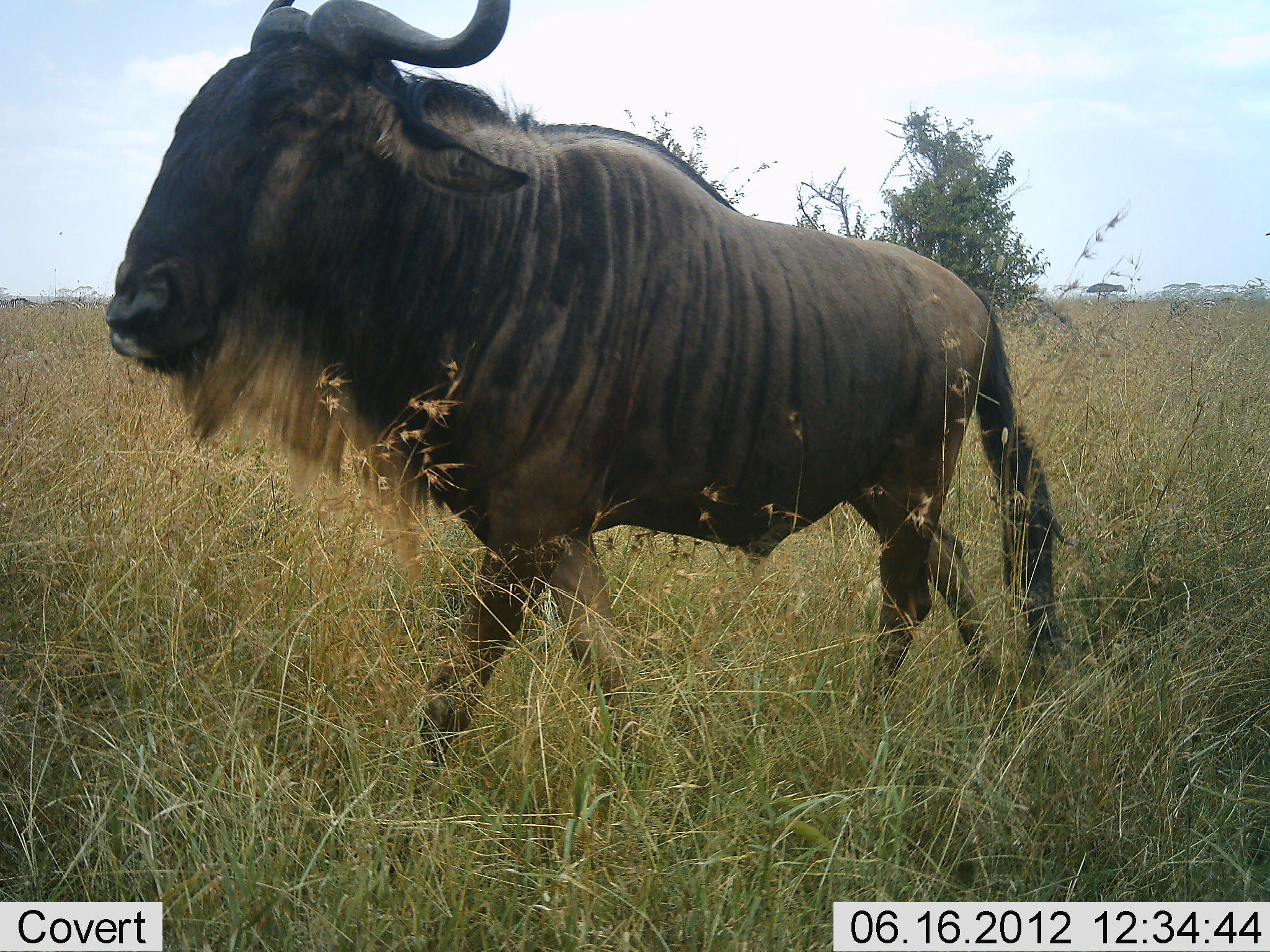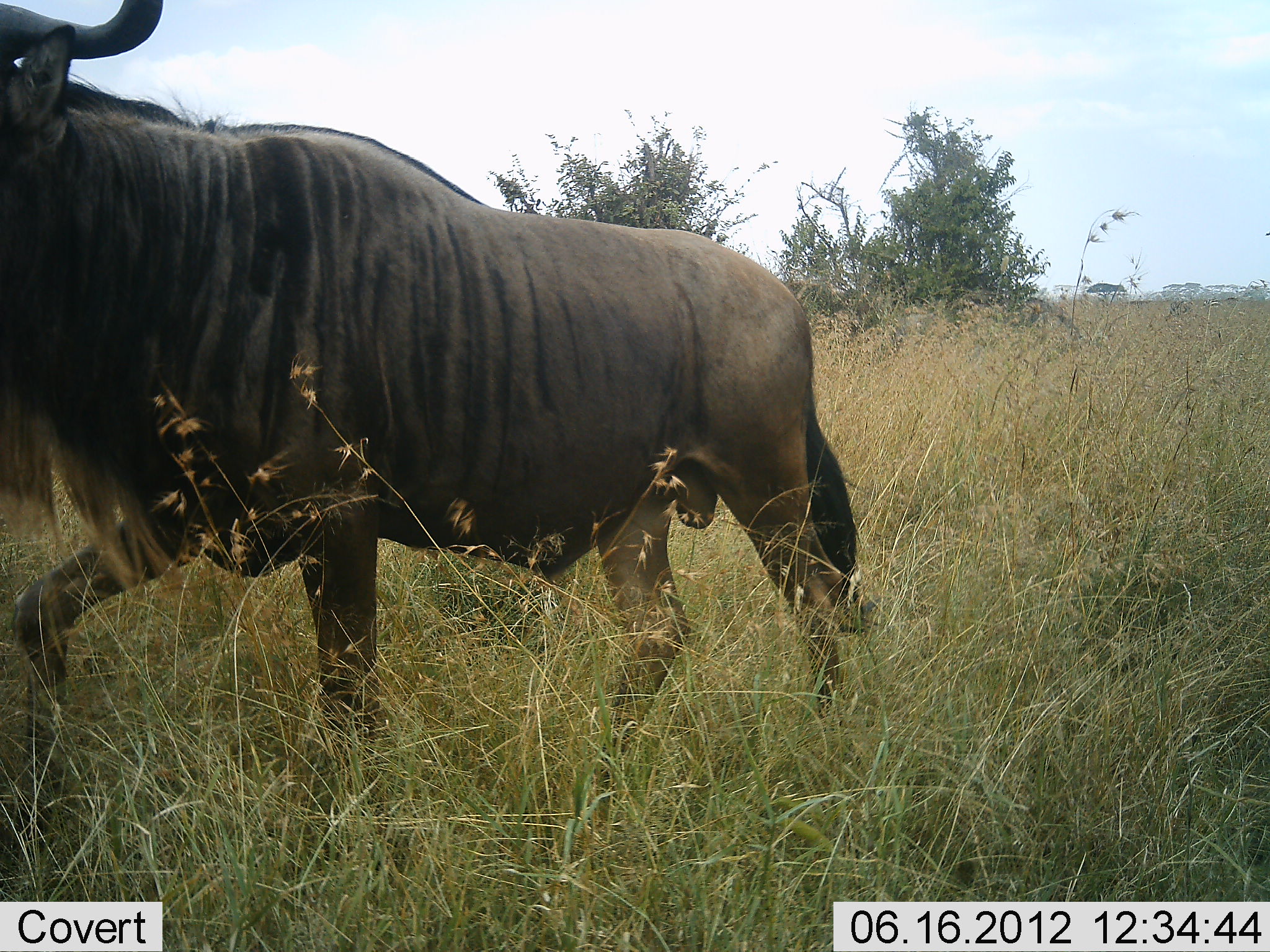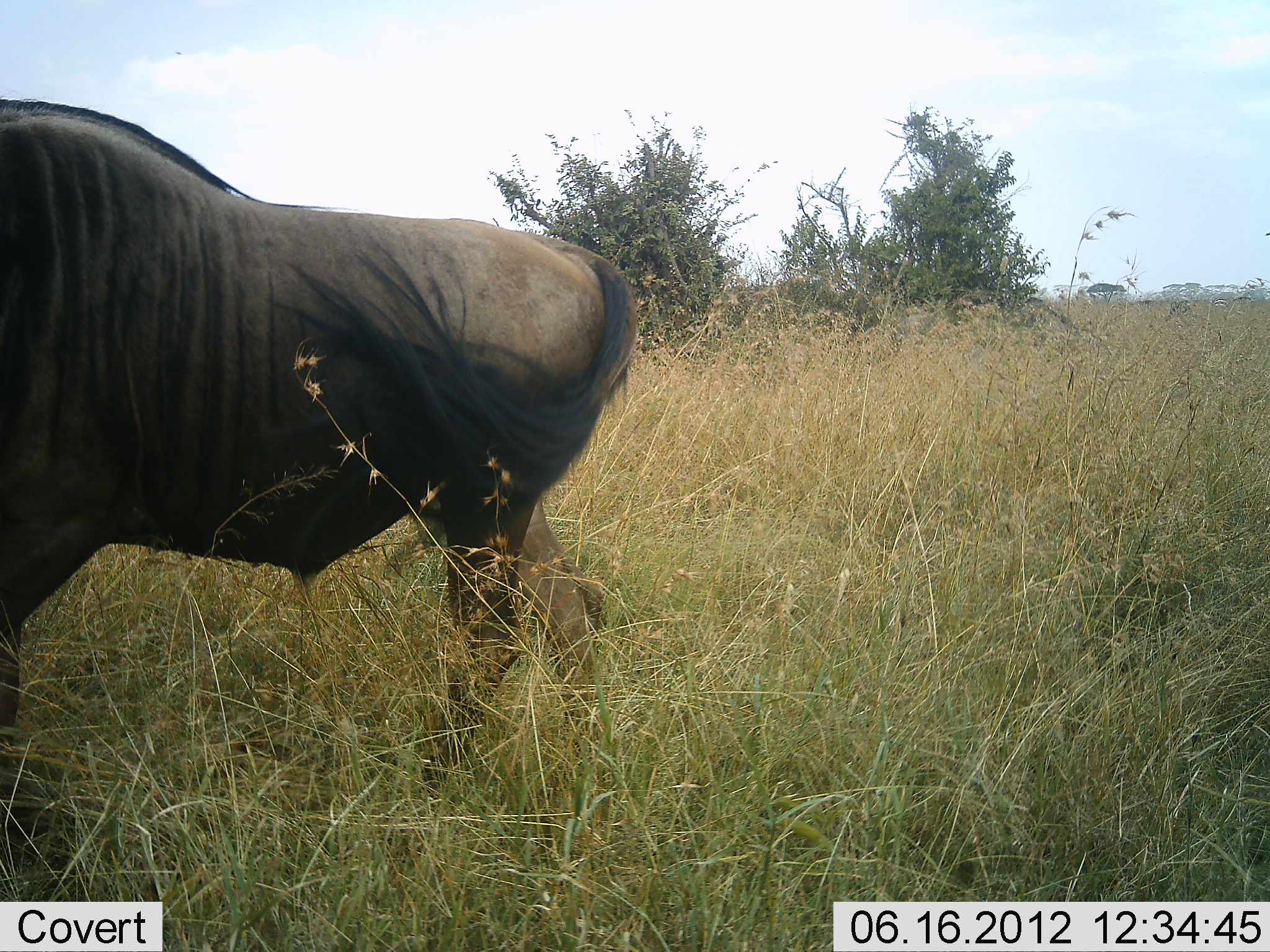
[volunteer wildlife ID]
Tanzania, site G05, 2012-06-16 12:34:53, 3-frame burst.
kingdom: Animalia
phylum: Chordata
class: Mammalia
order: Artiodactyla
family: Bovidae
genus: Connochaetes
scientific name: Connochaetes taurinus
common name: blue wildebeest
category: wildebeest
Wildebeest (blue wildebeest) (Connochaetes taurinus), count 1. Behavior (volunteer vote fractions): standing 0%, resting 0%, moving 100%, interacting 0%. Young present (vote fraction): 0%. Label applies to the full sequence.